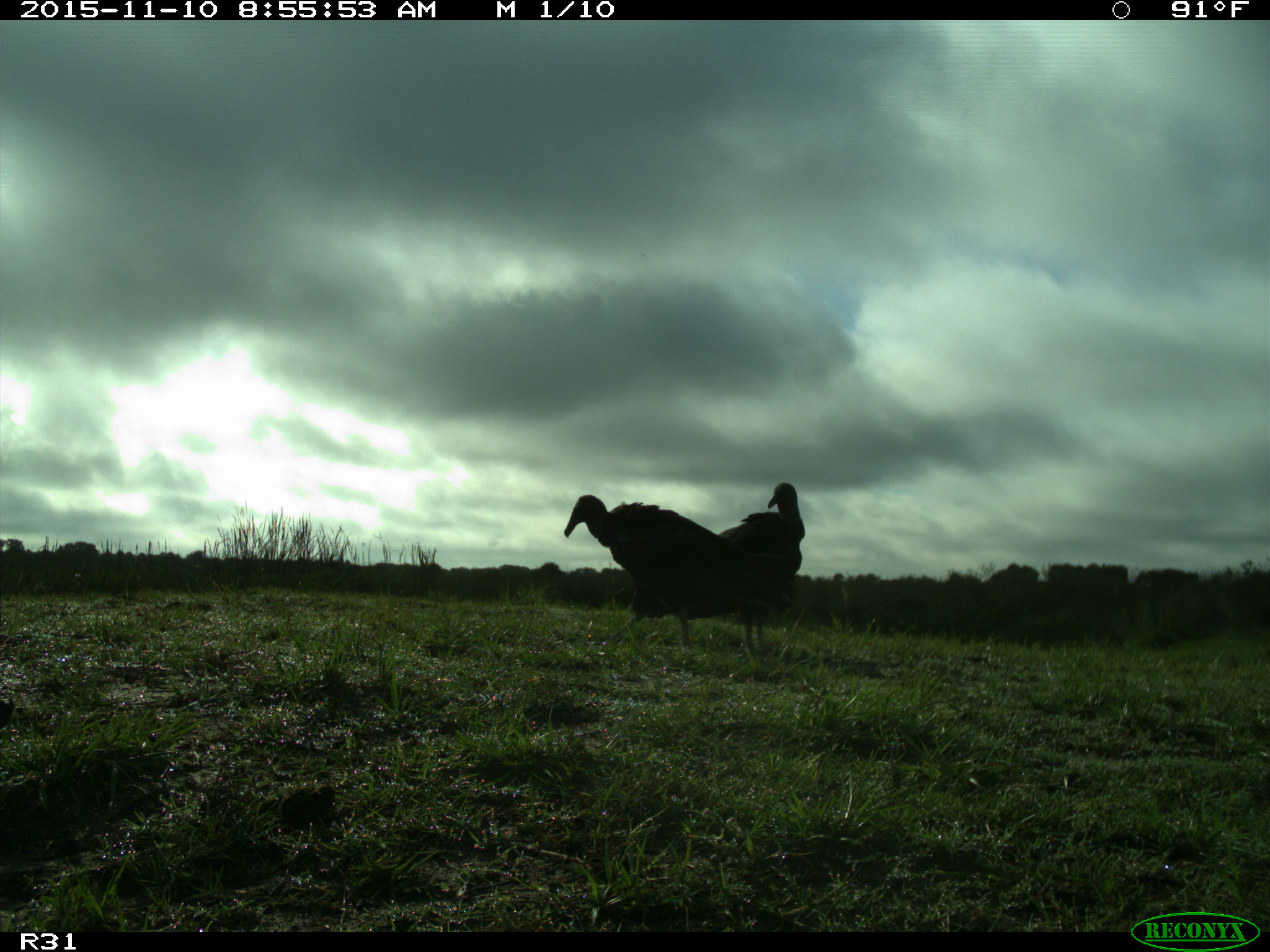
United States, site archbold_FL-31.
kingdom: Animalia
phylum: Chordata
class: Aves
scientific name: Aves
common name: birds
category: unidentified bird